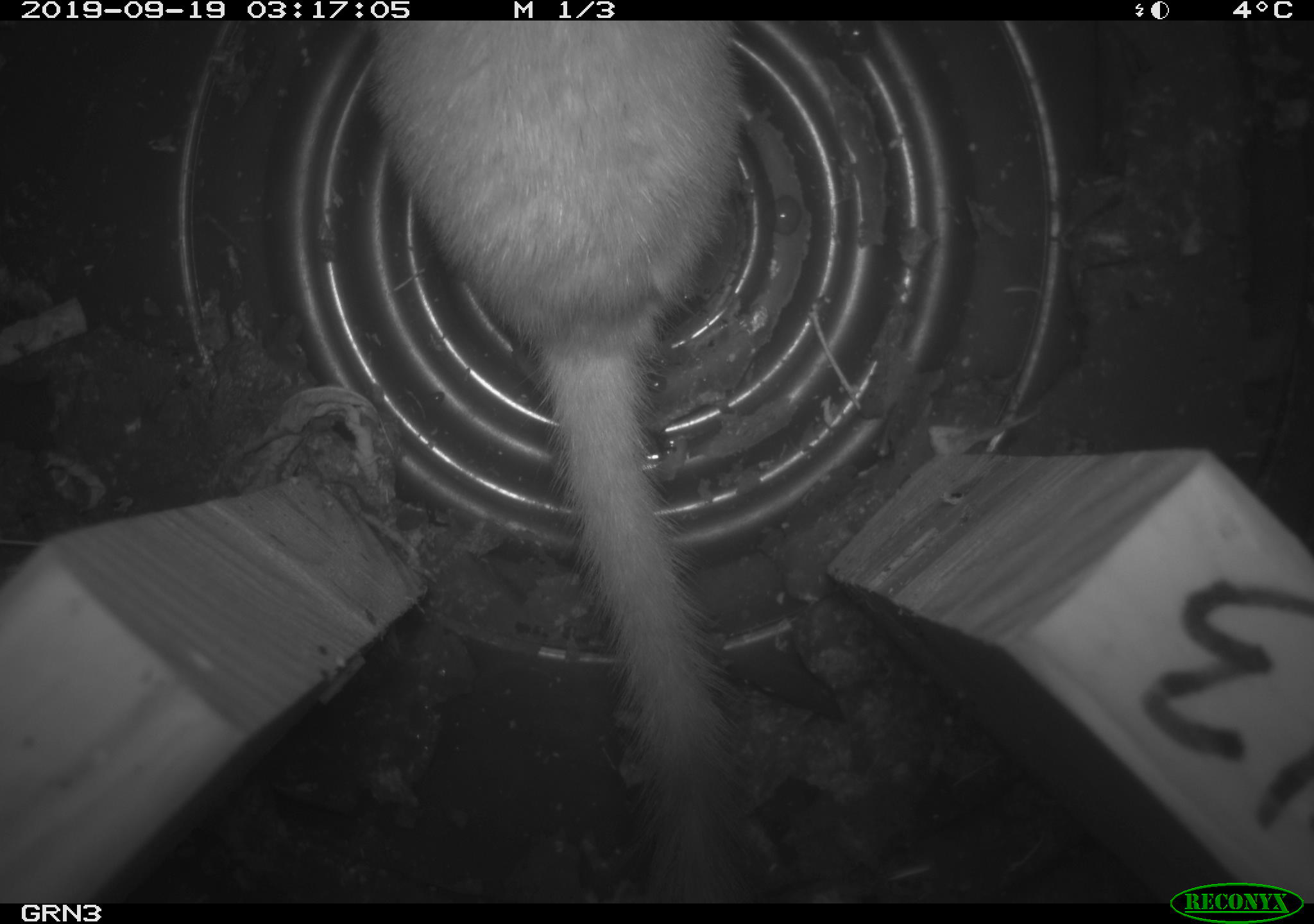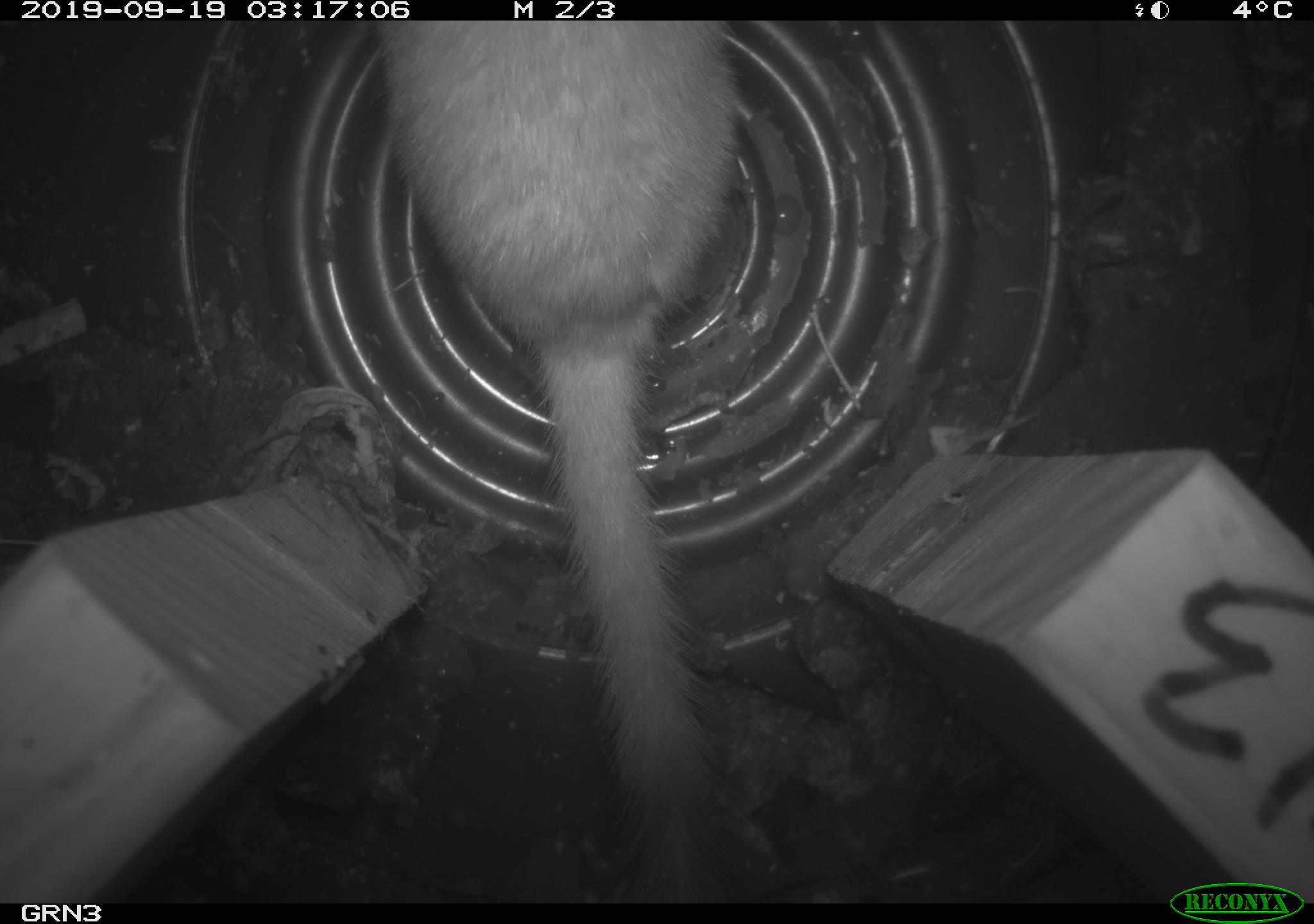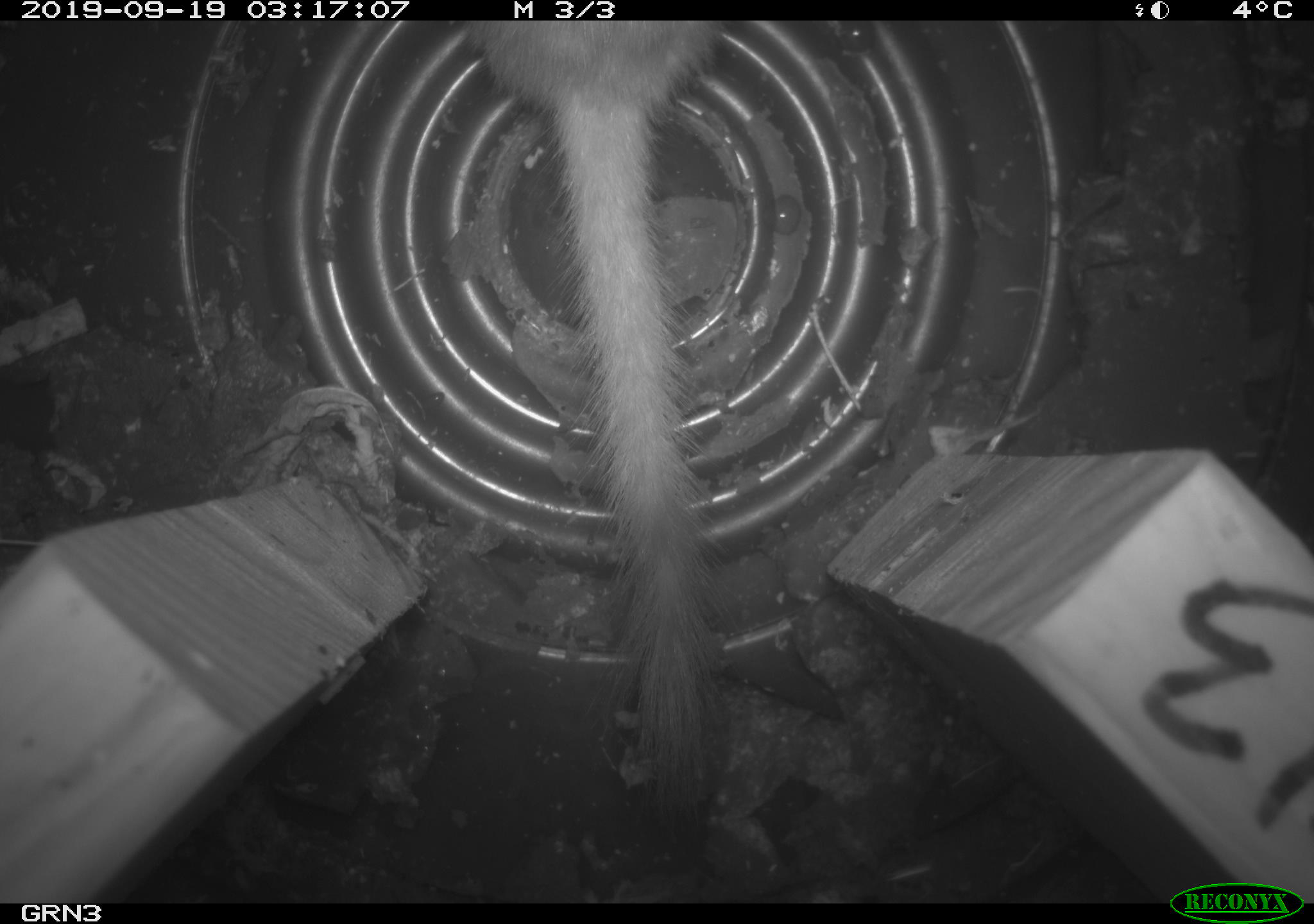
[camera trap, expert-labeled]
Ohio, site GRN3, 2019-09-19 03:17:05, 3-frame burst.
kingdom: Animalia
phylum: Chordata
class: Mammalia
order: Carnivora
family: Mustelidae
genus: Neogale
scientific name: Neogale frenata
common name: long-tailed weasel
Long-tailed weasel (Neogale frenata).